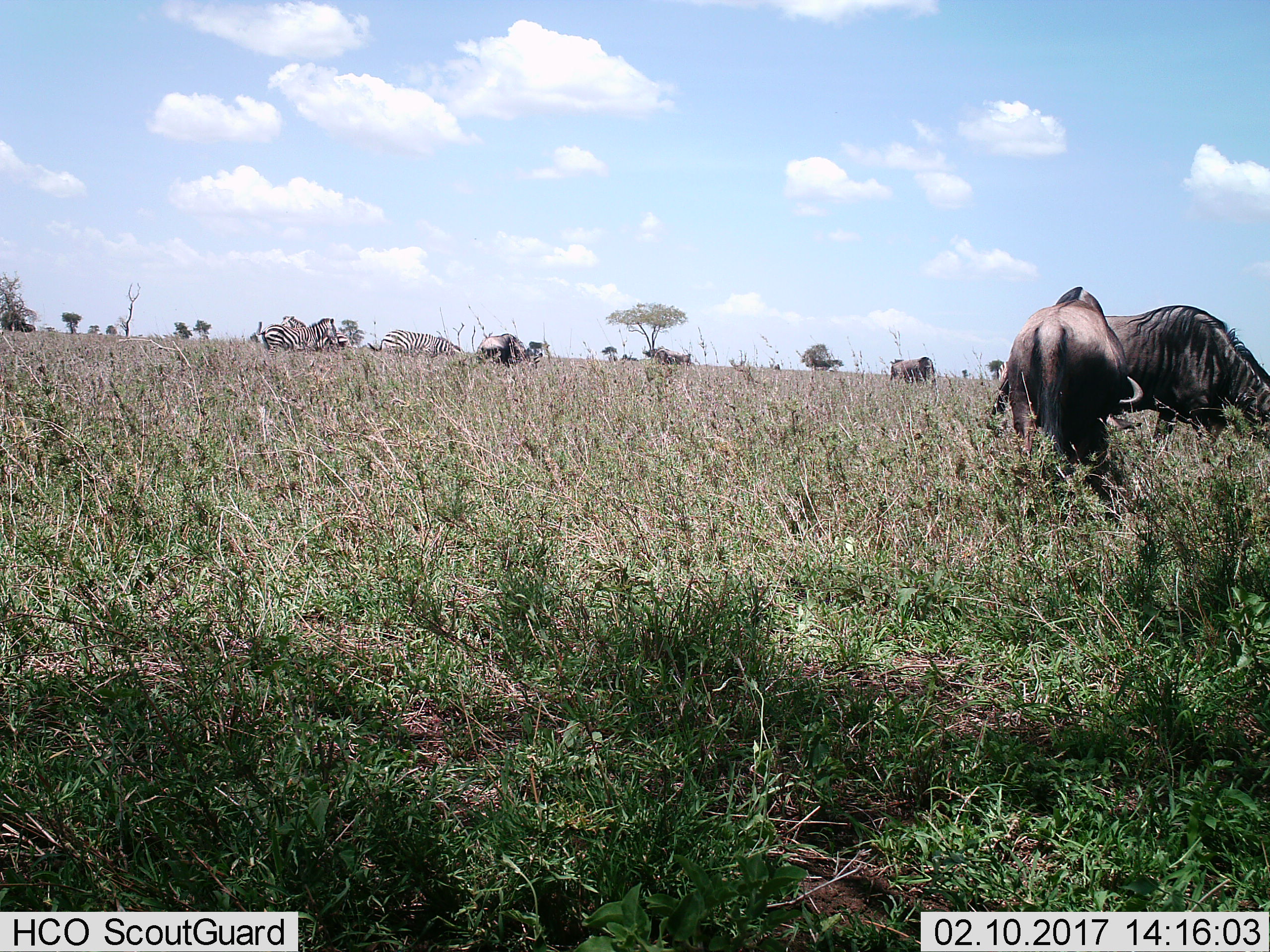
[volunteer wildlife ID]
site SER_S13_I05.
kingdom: Animalia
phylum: Chordata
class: Mammalia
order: Artiodactyla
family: Bovidae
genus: Connochaetes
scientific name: Connochaetes taurinus taurinus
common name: blue wildebeest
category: wildebeestblue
Wildebeestblue (blue wildebeest) (Connochaetes taurinus taurinus), count 5. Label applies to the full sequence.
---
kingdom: Animalia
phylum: Chordata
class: Mammalia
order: Perissodactyla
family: Equidae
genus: Equus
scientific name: Equus quagga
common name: plains zebra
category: zebraplains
Zebraplains (plains zebra) (Equus quagga), count 3. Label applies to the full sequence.